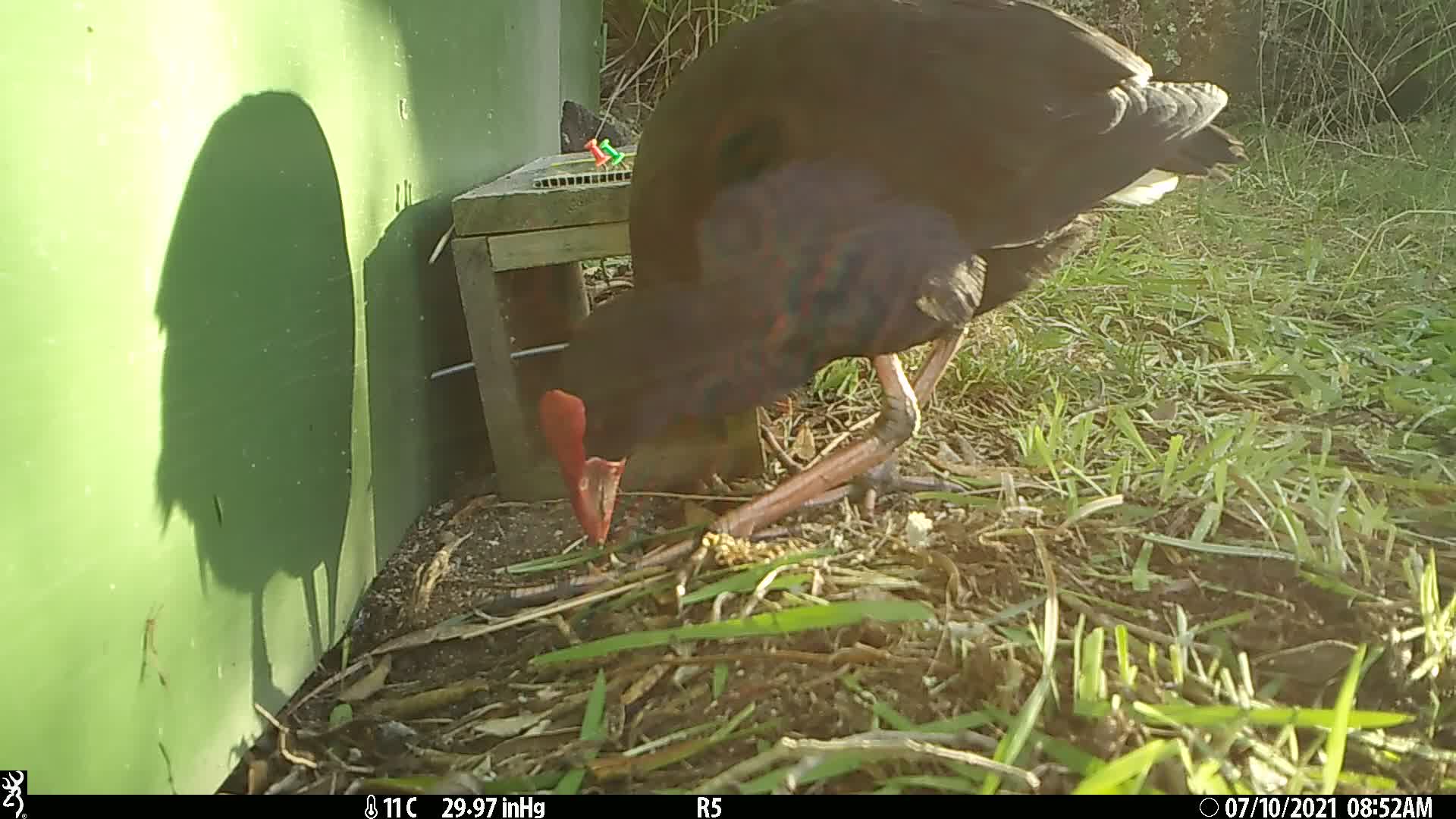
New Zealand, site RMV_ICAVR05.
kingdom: Animalia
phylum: Chordata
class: Aves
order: Gruiformes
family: Rallidae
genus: Porphyrio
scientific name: Porphyrio melanotus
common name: australasian swamphen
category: pukeko